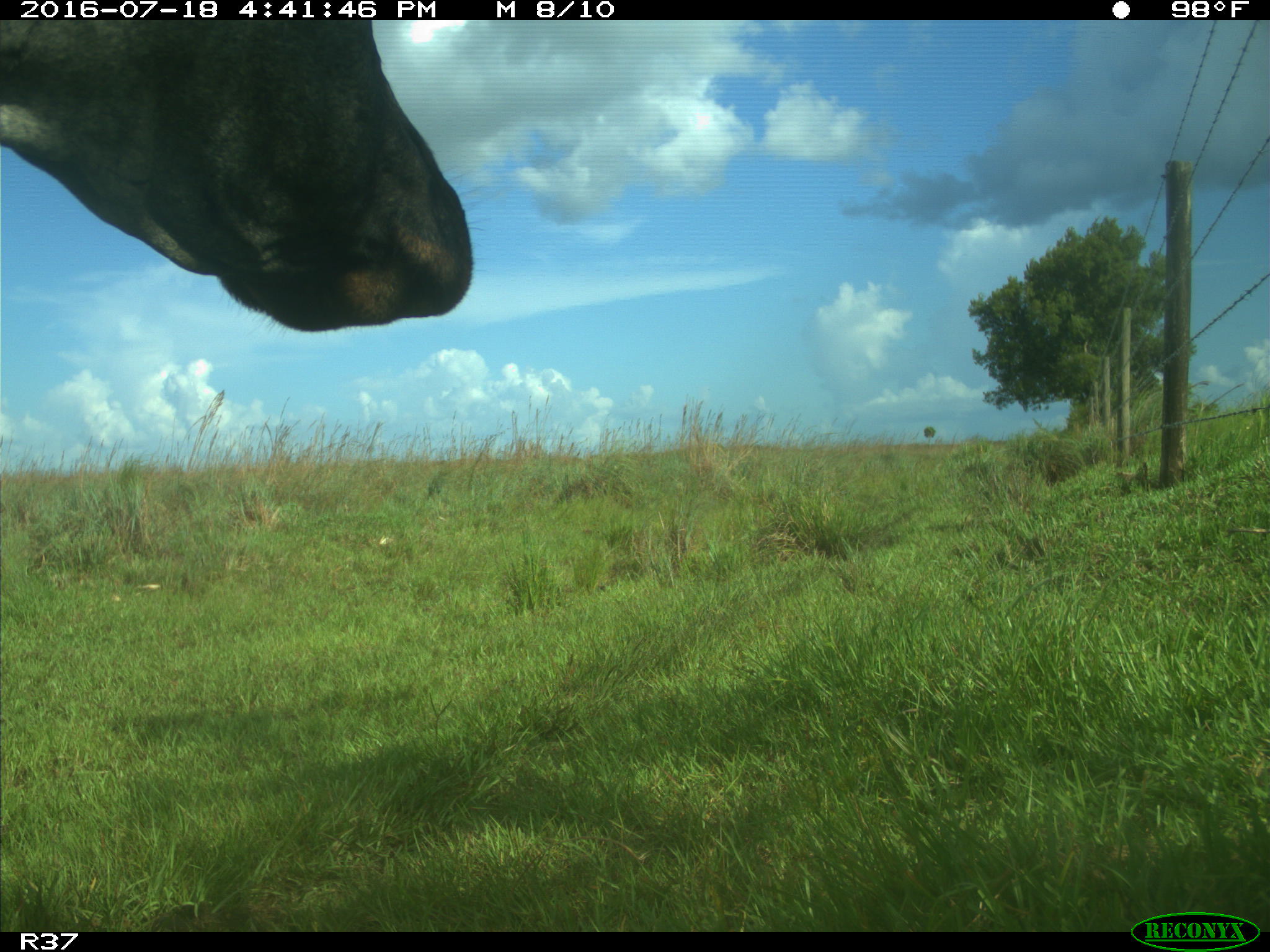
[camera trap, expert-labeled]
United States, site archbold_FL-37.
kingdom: Animalia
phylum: Chordata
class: Mammalia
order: Artiodactyla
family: Bovidae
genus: Bos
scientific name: Bos taurus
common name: domestic cow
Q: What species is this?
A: Bos taurus (domestic cow).